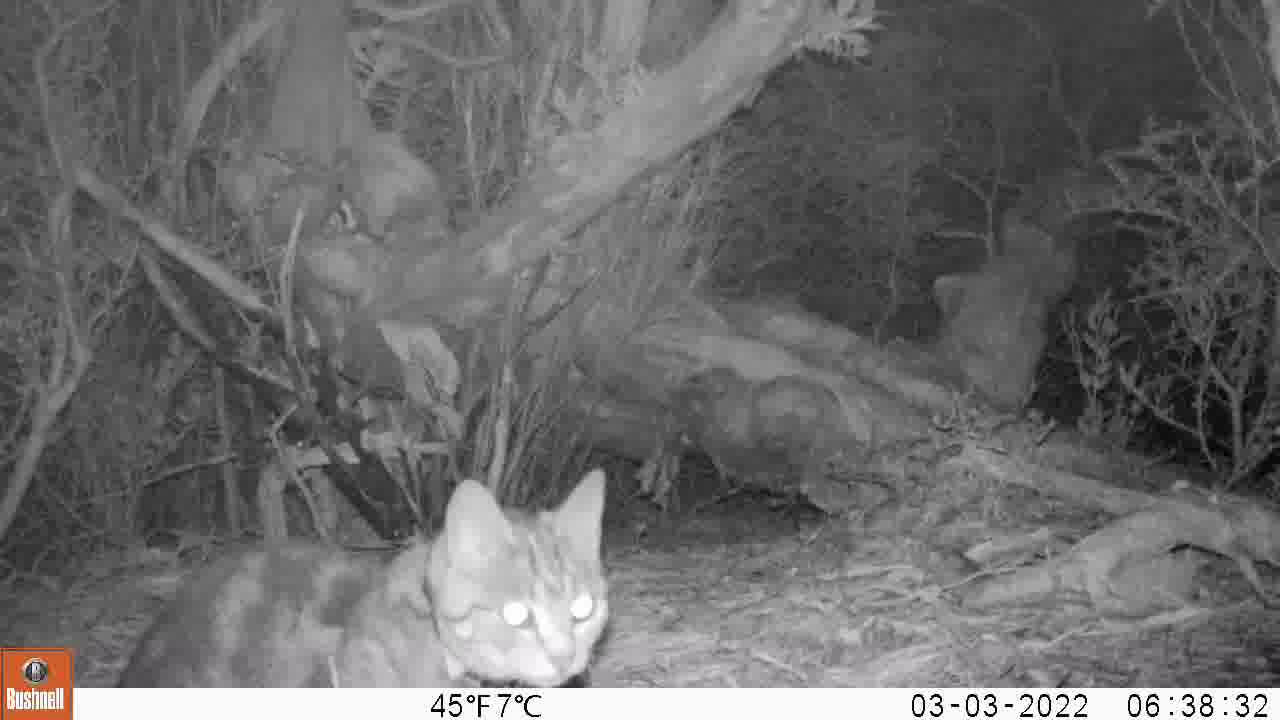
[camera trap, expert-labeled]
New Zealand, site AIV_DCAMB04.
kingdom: Animalia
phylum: Chordata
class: Mammalia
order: Carnivora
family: Felidae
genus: Felis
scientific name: Felis catus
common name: domestic cat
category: cat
Cat (domestic cat) (Felis catus).